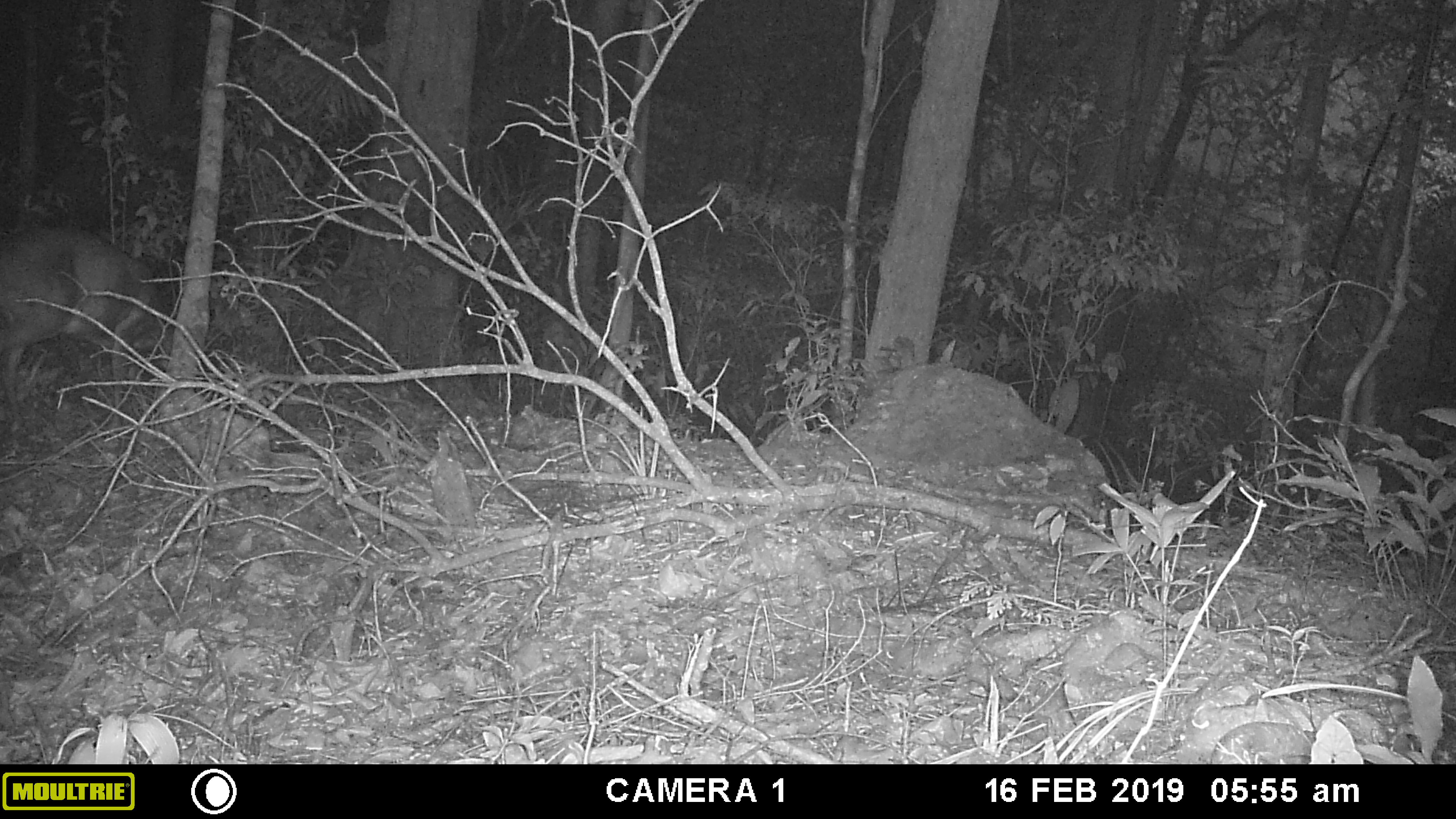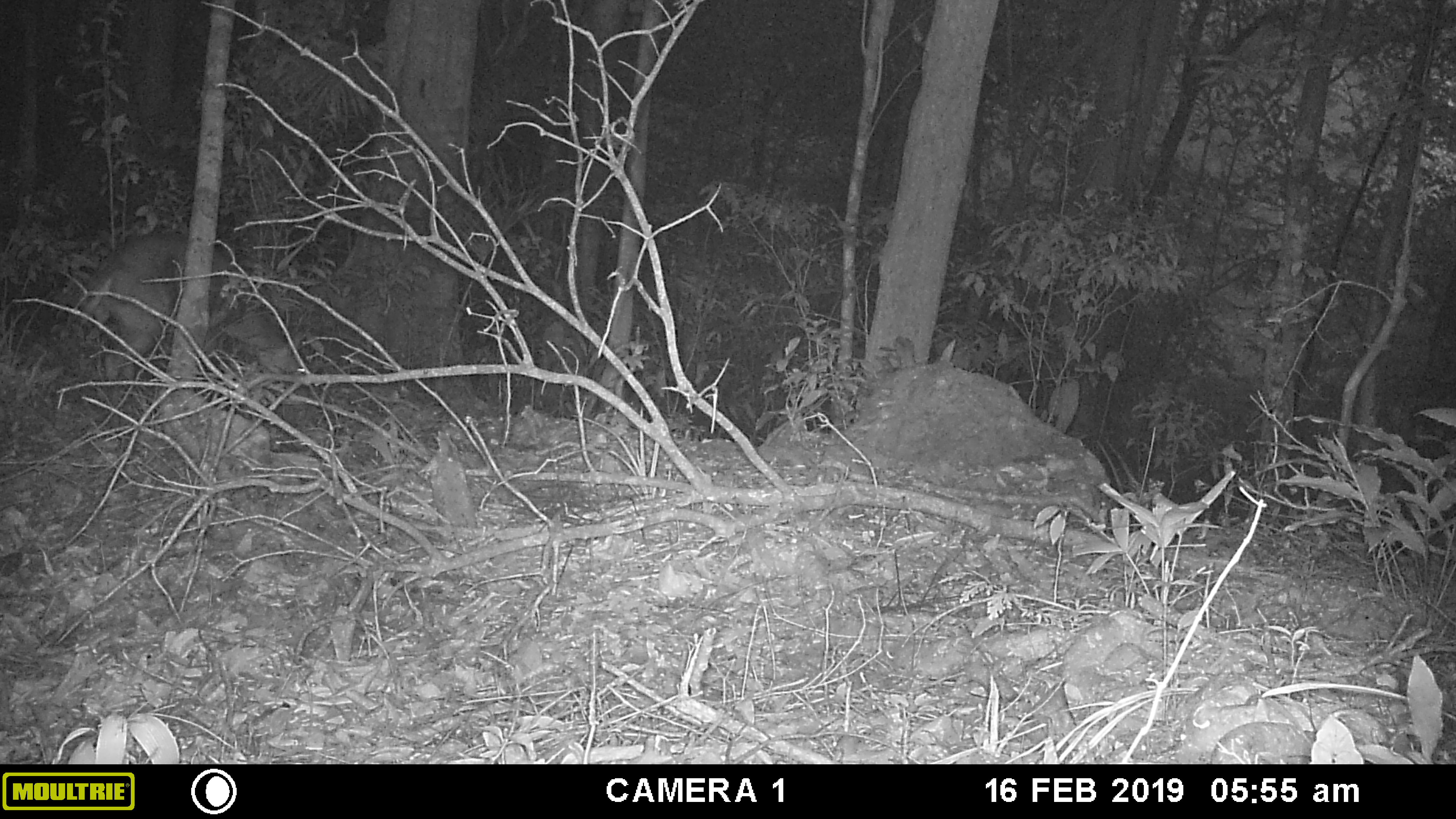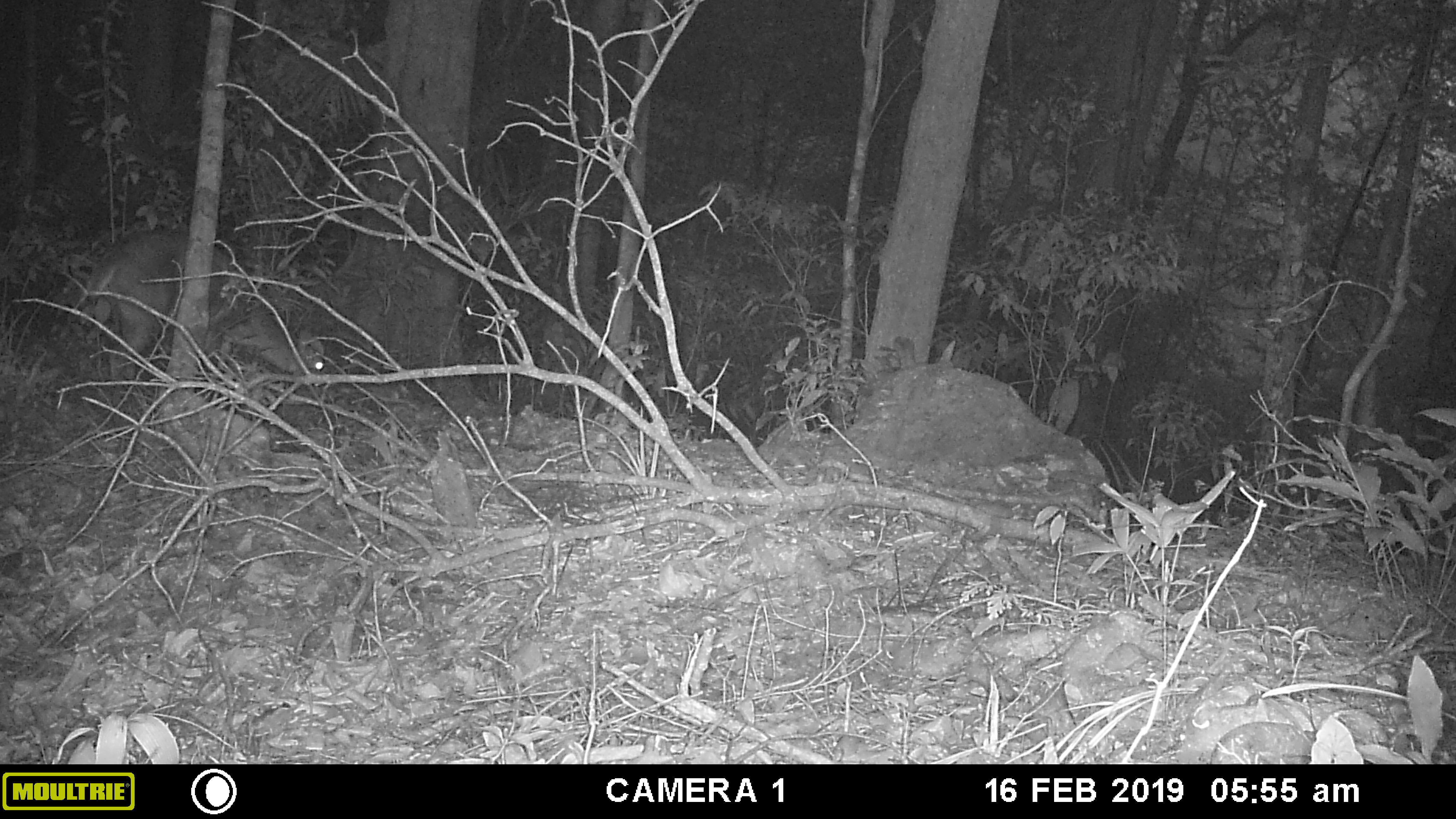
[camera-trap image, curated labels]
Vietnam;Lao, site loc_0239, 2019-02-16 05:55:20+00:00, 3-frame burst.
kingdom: Animalia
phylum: Chordata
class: Mammalia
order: Artiodactyla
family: Cervidae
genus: Muntiacus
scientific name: Muntiacus vuquangensis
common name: large-antlered muntjac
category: large antlered muntjac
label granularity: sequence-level